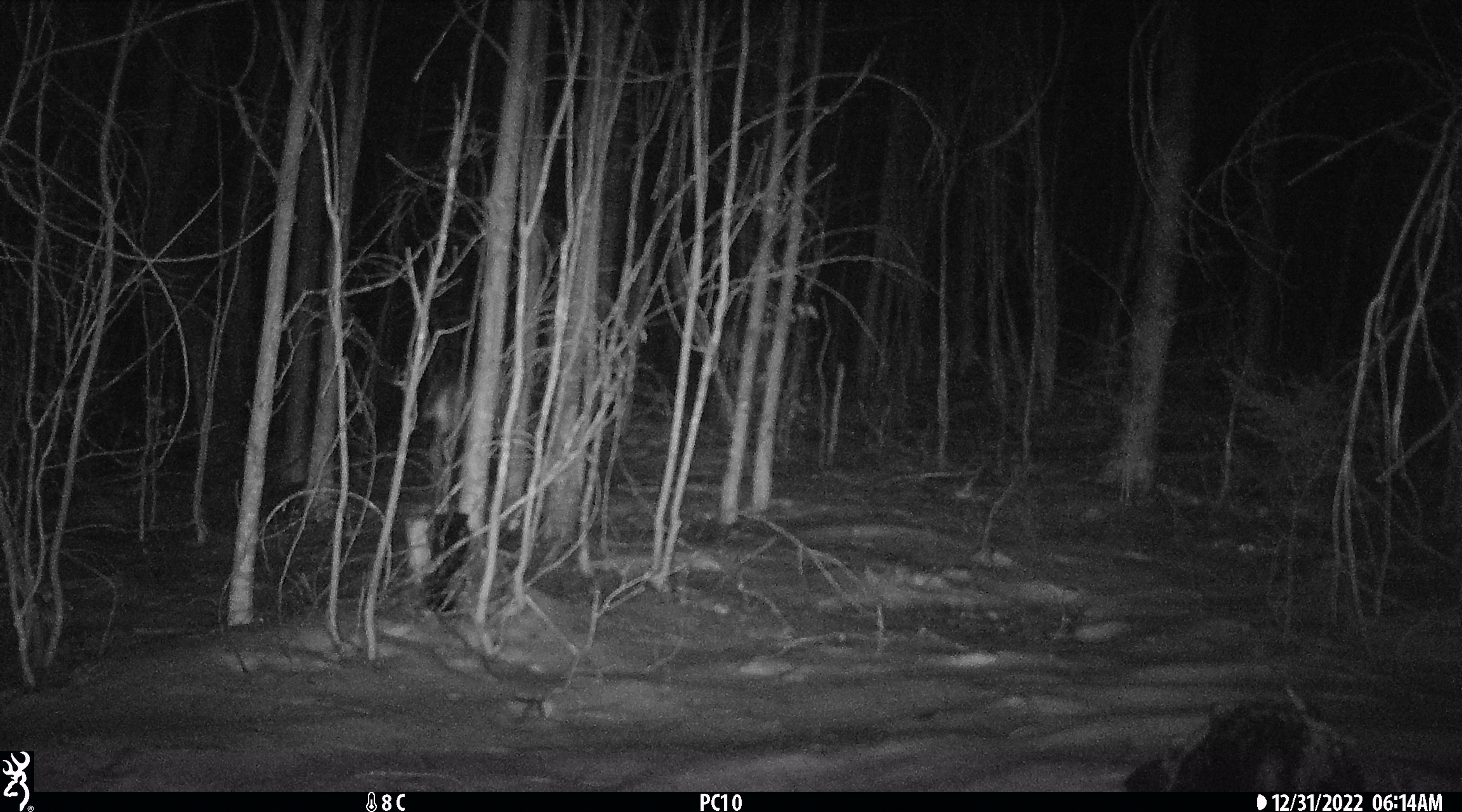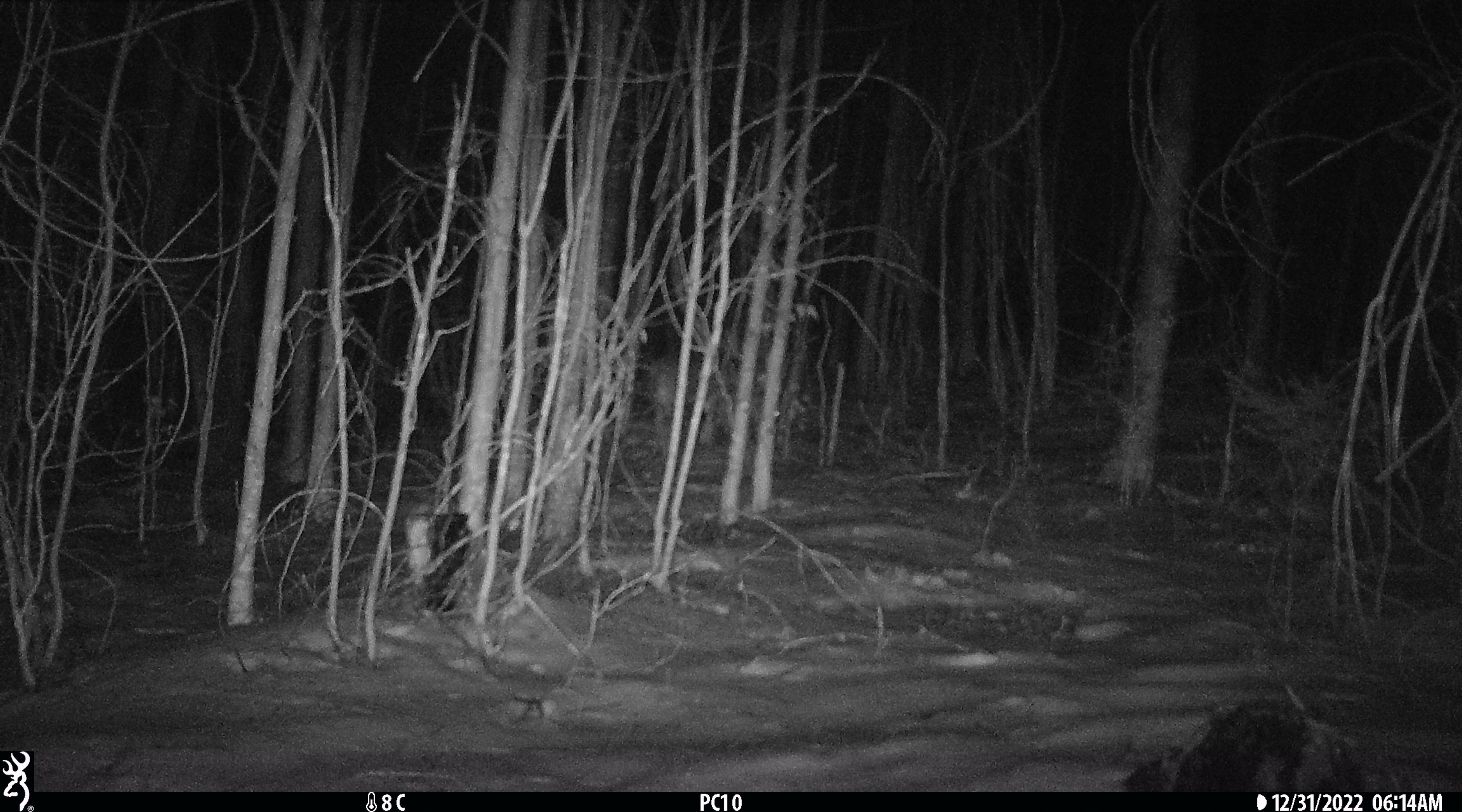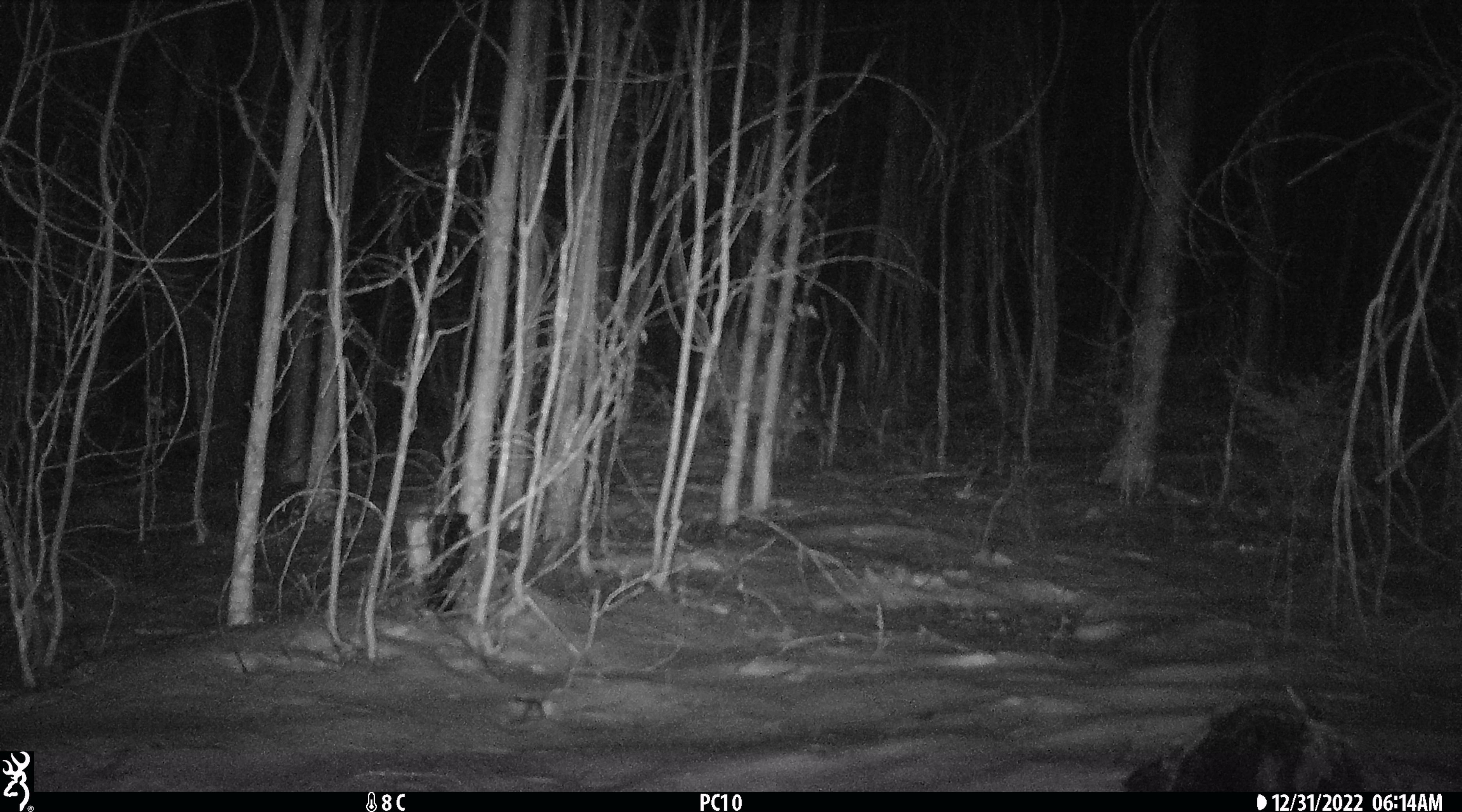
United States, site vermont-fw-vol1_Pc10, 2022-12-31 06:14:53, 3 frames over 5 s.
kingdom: Animalia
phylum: Chordata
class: Mammalia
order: Artiodactyla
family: Cervidae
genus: Odocoileus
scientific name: Odocoileus virginianus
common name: white-tailed deer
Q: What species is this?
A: White-tailed deer (Odocoileus virginianus).